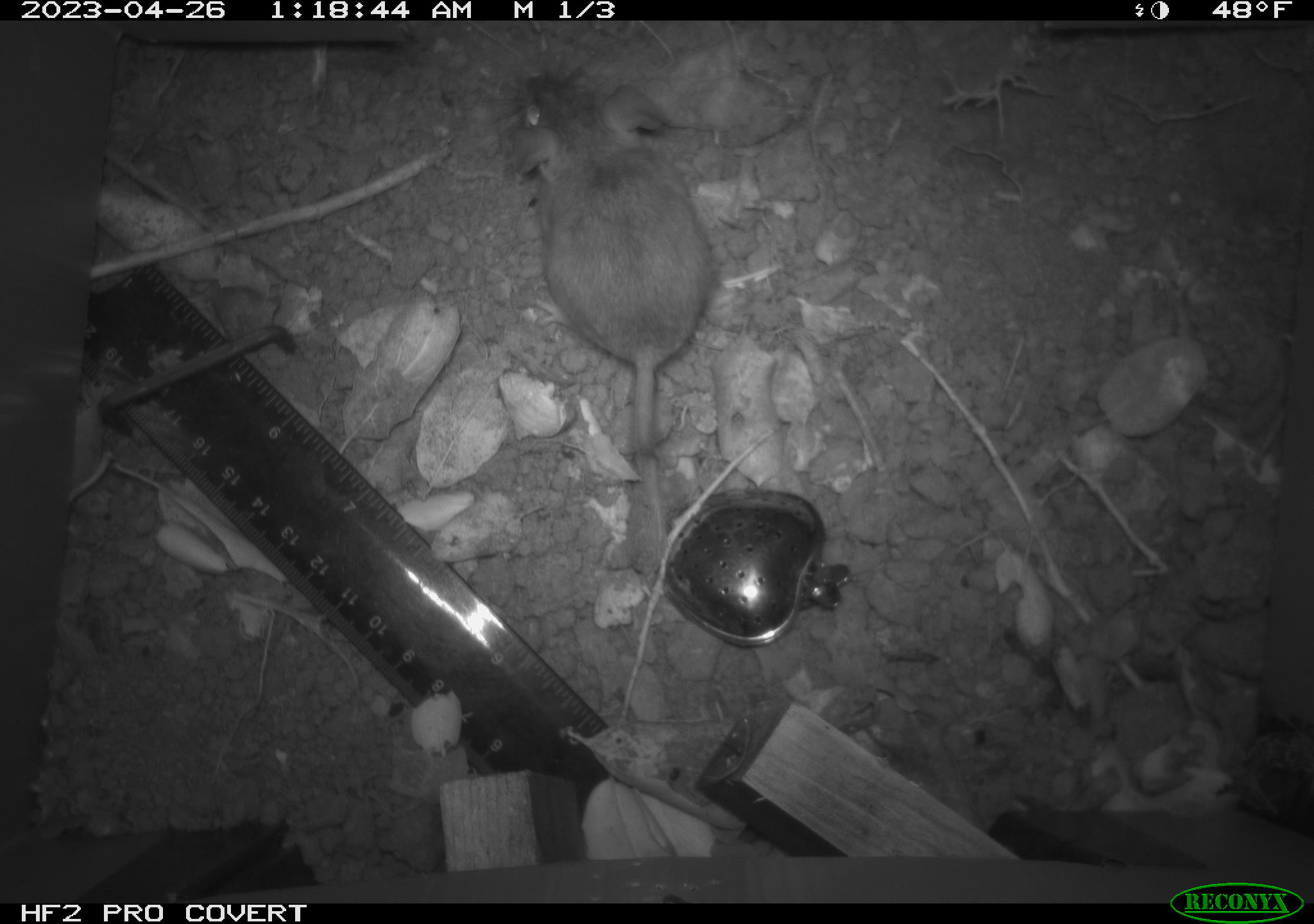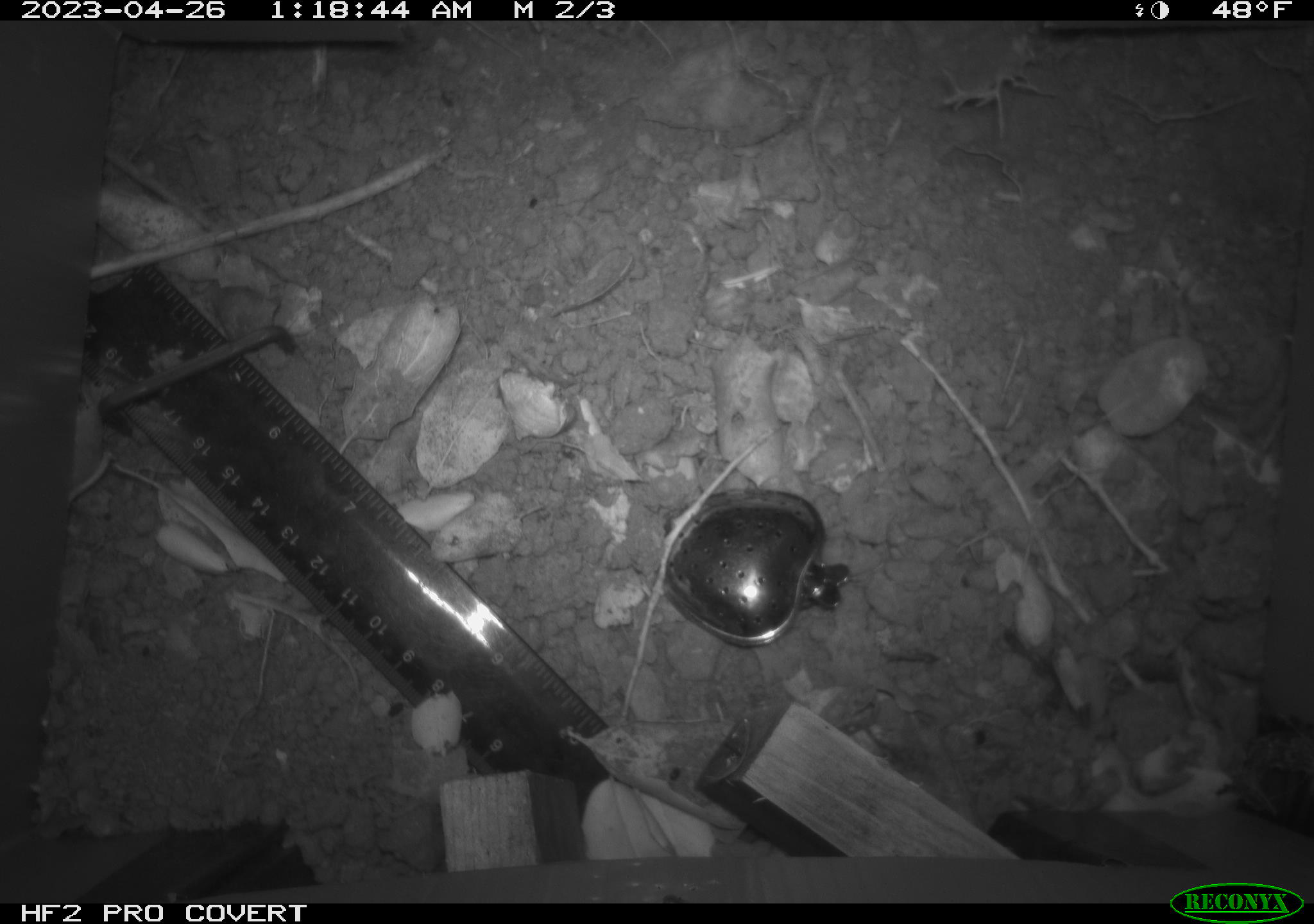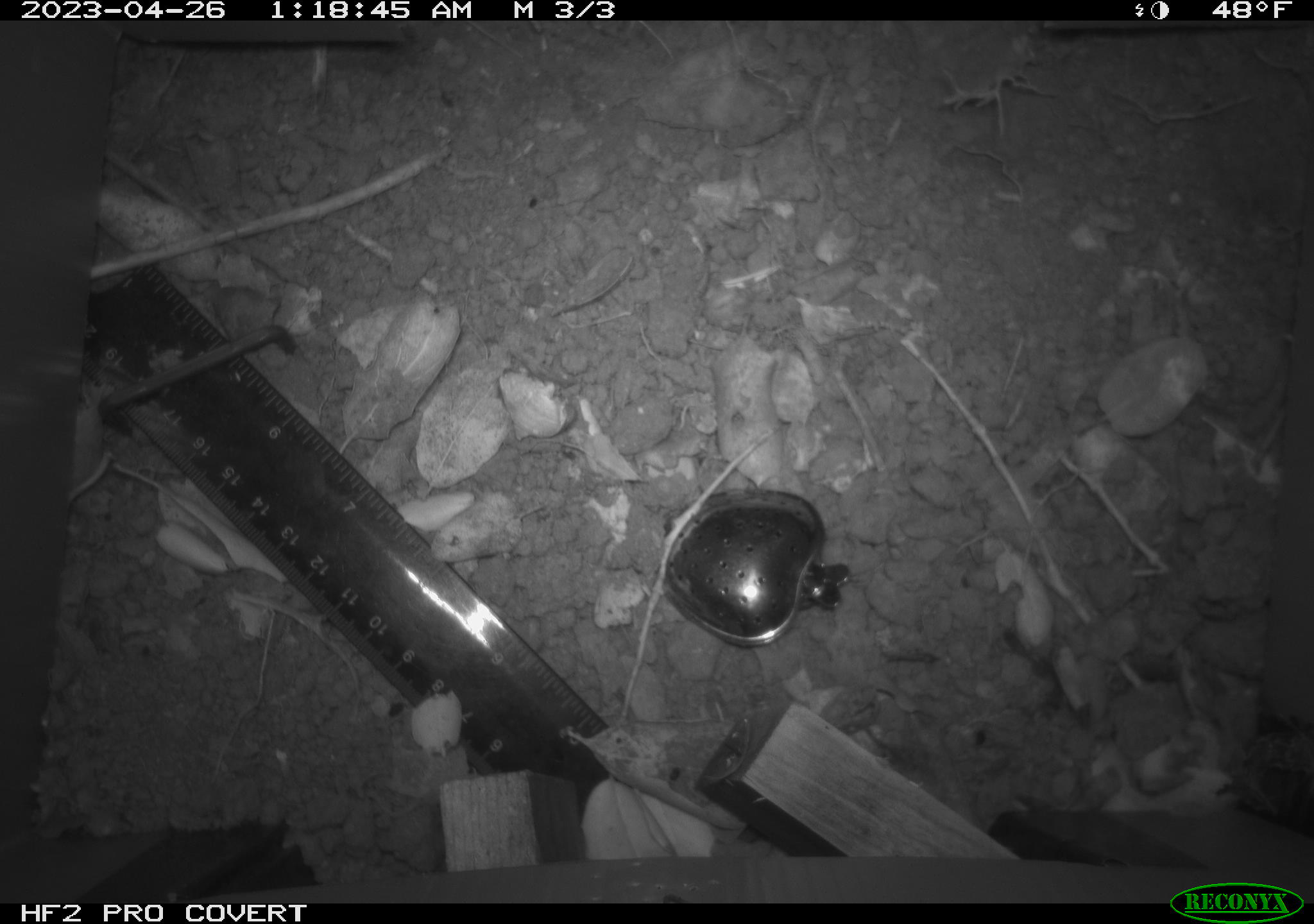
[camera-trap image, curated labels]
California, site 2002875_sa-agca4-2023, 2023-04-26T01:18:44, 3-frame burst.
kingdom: Animalia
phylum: Chordata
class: Mammalia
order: Rodentia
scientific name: Rodentia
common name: mouse species